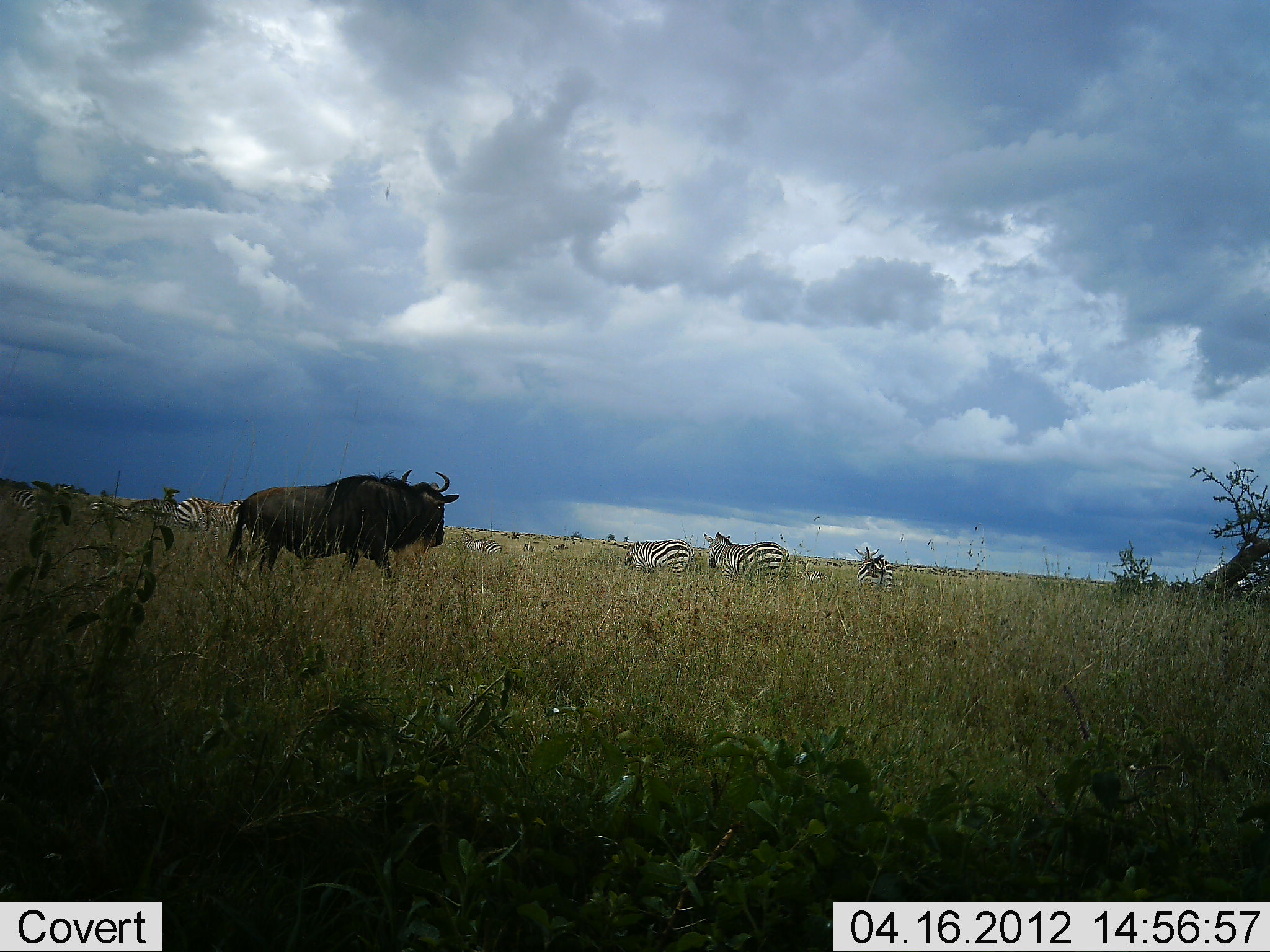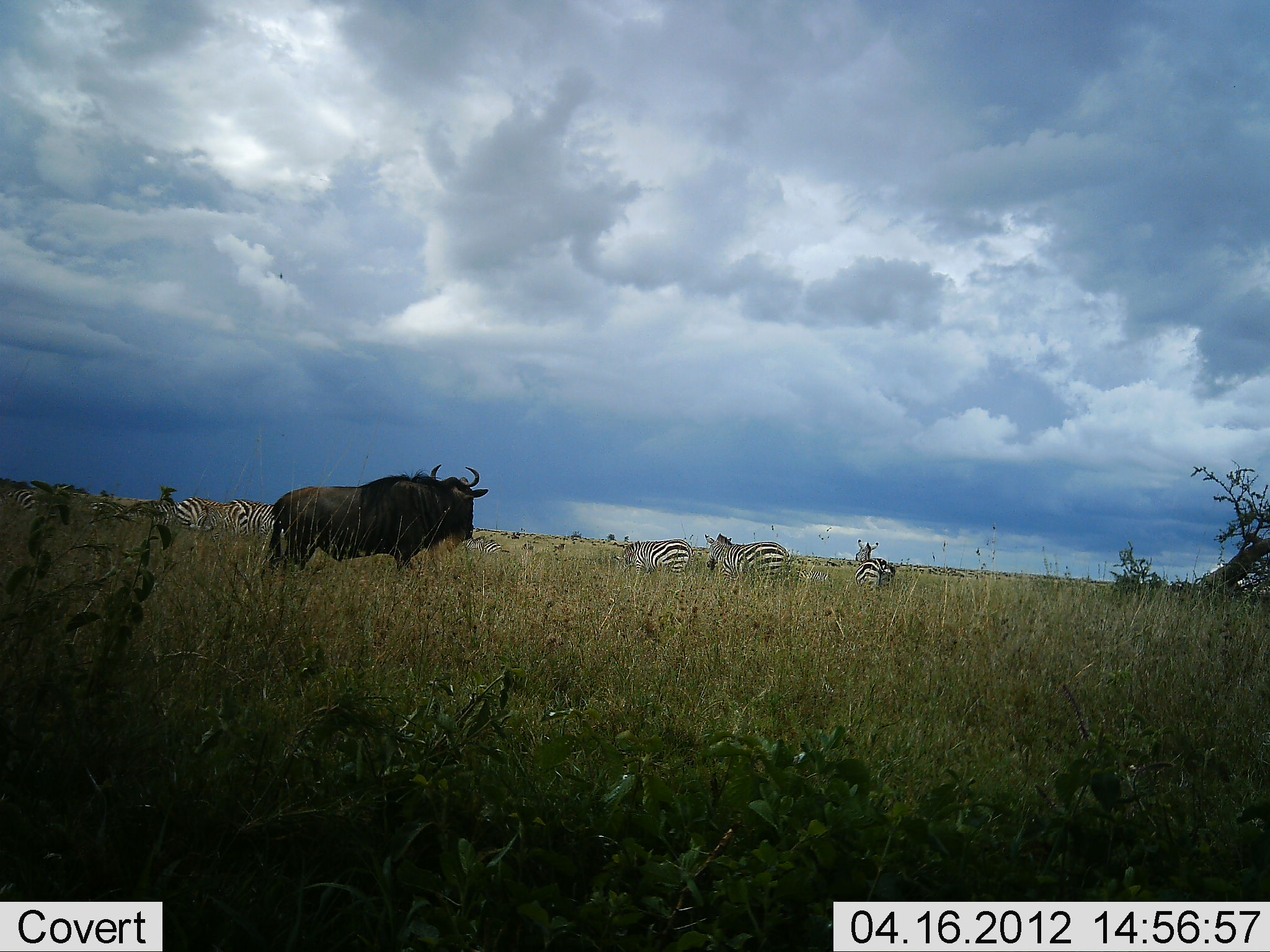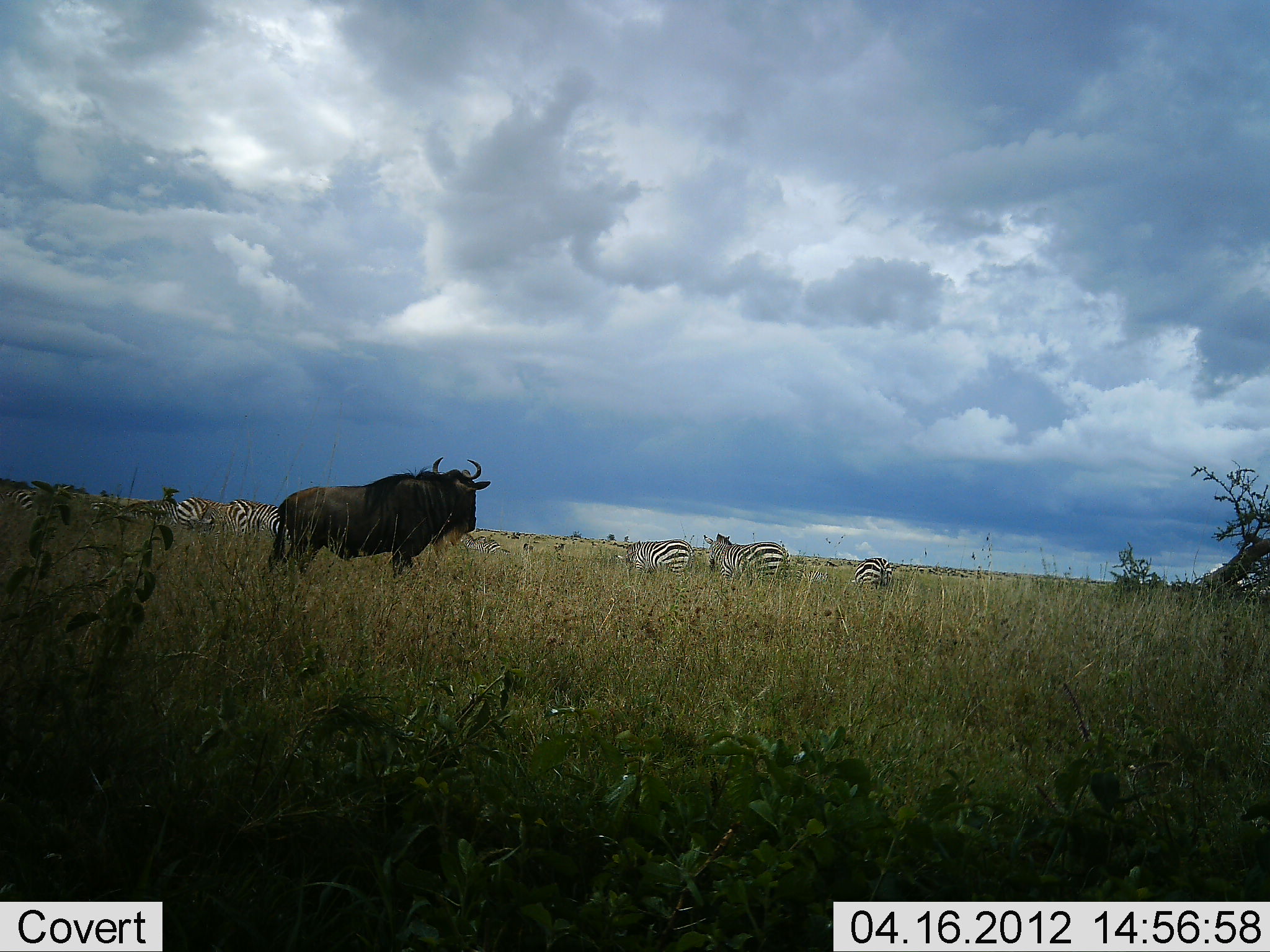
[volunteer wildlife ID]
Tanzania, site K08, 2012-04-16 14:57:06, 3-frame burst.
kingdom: Animalia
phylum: Chordata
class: Mammalia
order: Artiodactyla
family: Bovidae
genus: Connochaetes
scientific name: Connochaetes taurinus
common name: blue wildebeest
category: wildebeest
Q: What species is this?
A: Wildebeest (blue wildebeest) (Connochaetes taurinus).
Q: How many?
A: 1.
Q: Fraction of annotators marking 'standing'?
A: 33%.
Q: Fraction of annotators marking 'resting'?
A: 0%.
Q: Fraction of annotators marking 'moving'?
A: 67%.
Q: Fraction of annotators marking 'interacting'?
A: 0%.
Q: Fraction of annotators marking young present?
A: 0%.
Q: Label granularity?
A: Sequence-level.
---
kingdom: Animalia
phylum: Chordata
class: Mammalia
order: Perissodactyla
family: Equidae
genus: Equus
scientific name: Equus quagga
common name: plains zebra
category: zebra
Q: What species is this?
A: Zebra (plains zebra) (Equus quagga).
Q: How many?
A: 6.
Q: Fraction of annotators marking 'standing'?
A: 80%.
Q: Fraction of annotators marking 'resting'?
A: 7%.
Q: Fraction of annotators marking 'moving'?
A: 20%.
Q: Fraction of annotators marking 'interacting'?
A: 7%.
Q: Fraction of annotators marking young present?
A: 13%.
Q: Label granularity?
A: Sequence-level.